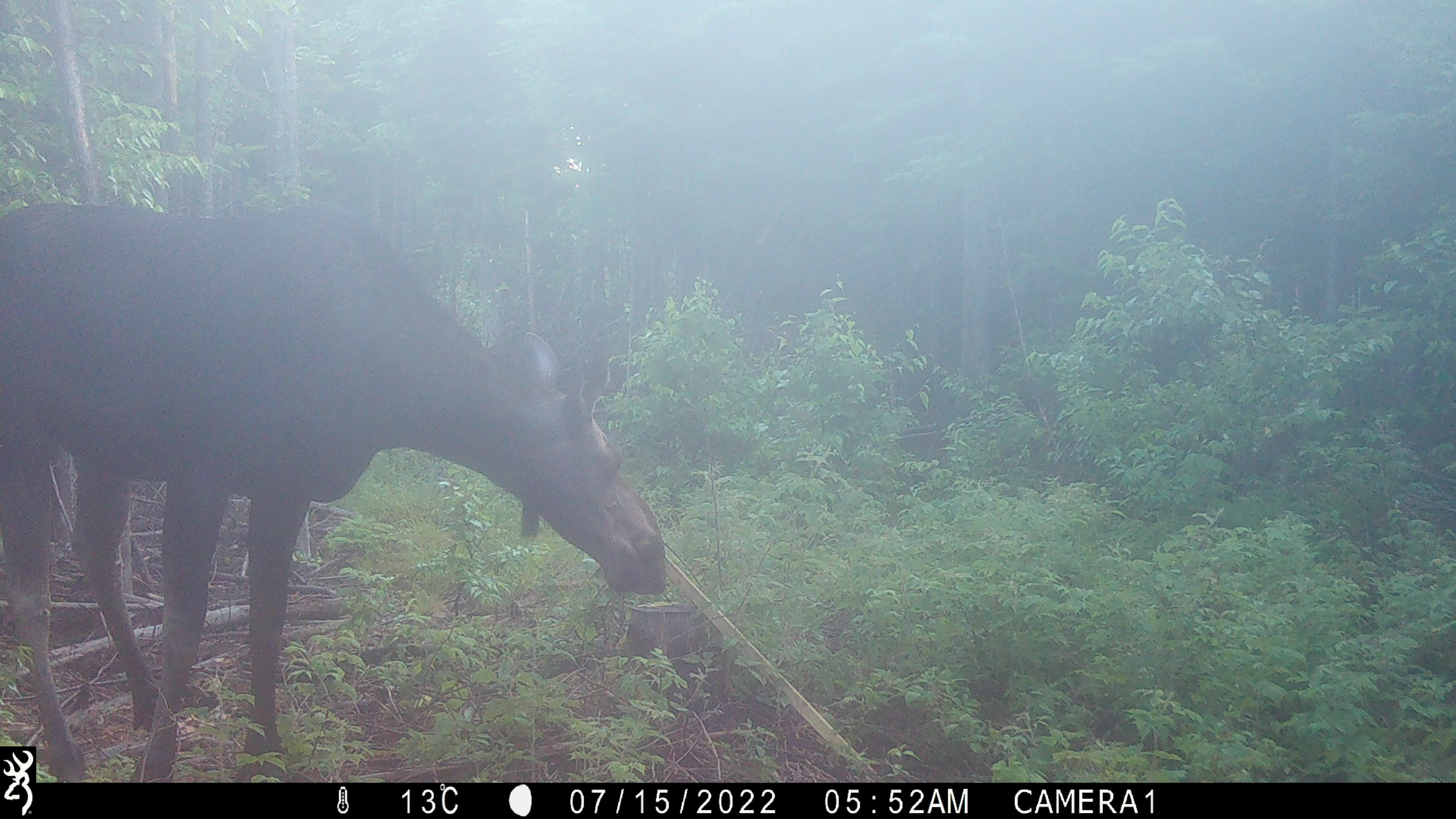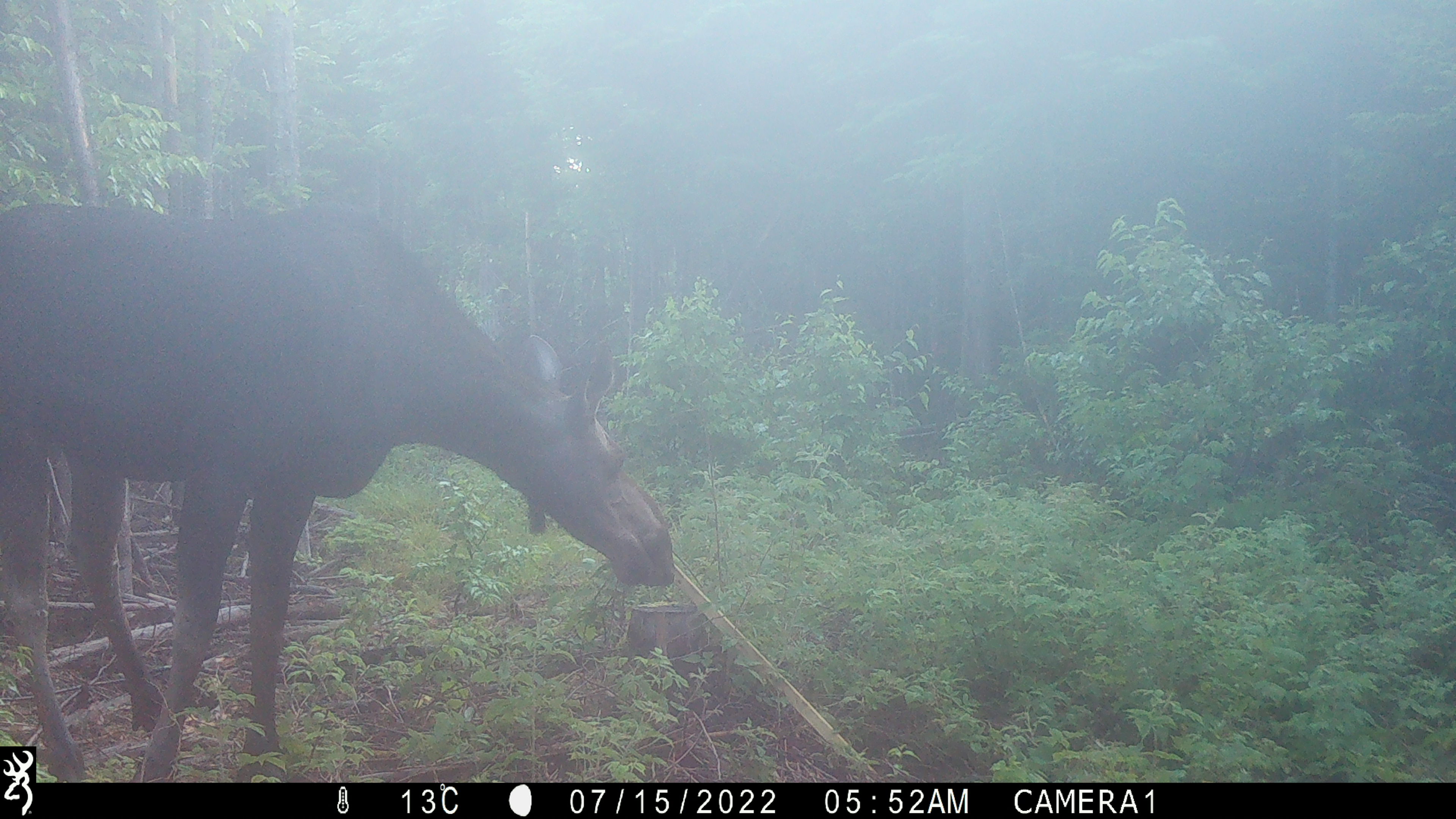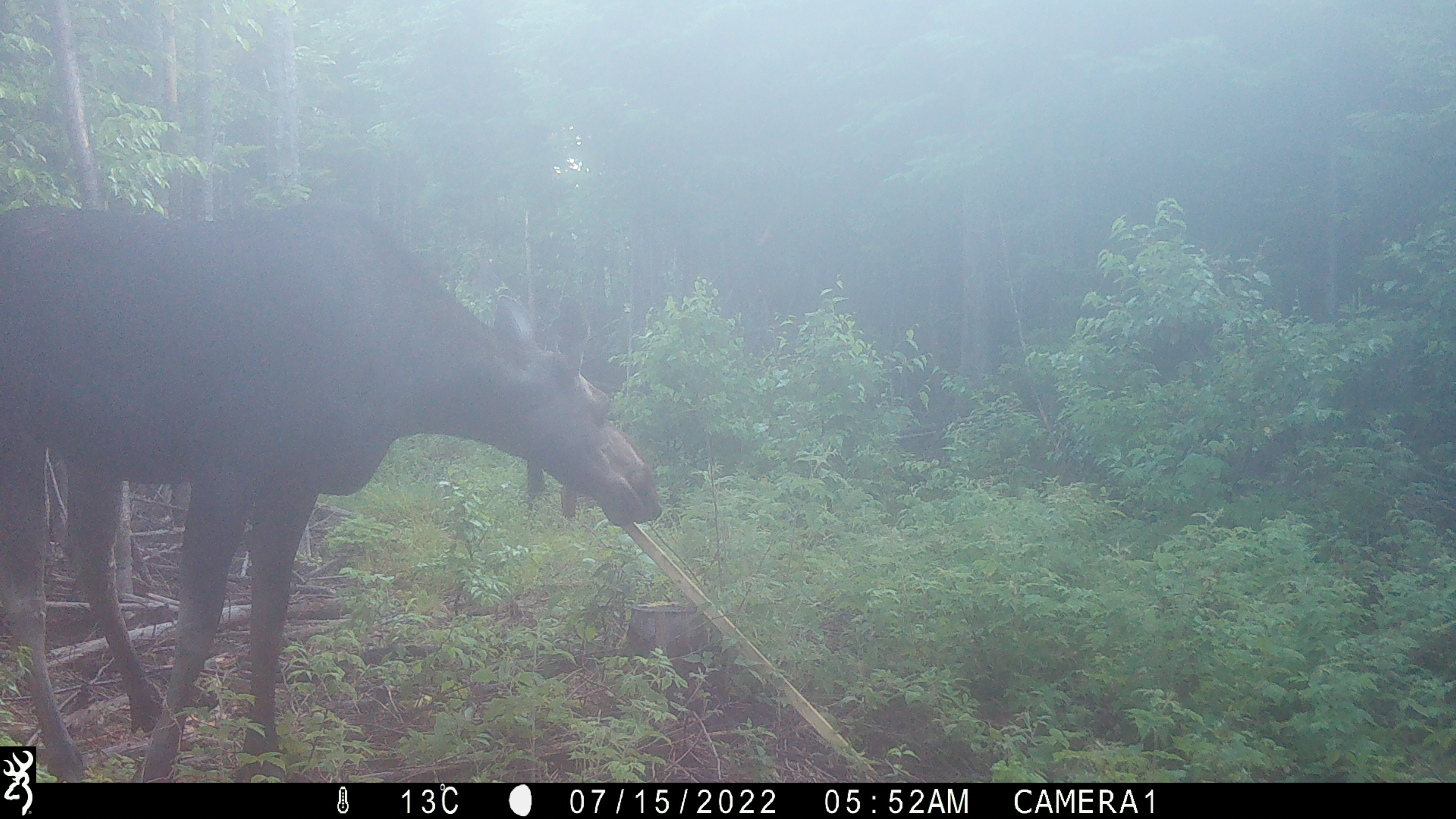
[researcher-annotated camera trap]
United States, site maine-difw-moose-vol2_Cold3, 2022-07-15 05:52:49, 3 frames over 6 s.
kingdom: Animalia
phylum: Chordata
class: Mammalia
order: Artiodactyla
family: Cervidae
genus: Alces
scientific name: Alces alces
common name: moose